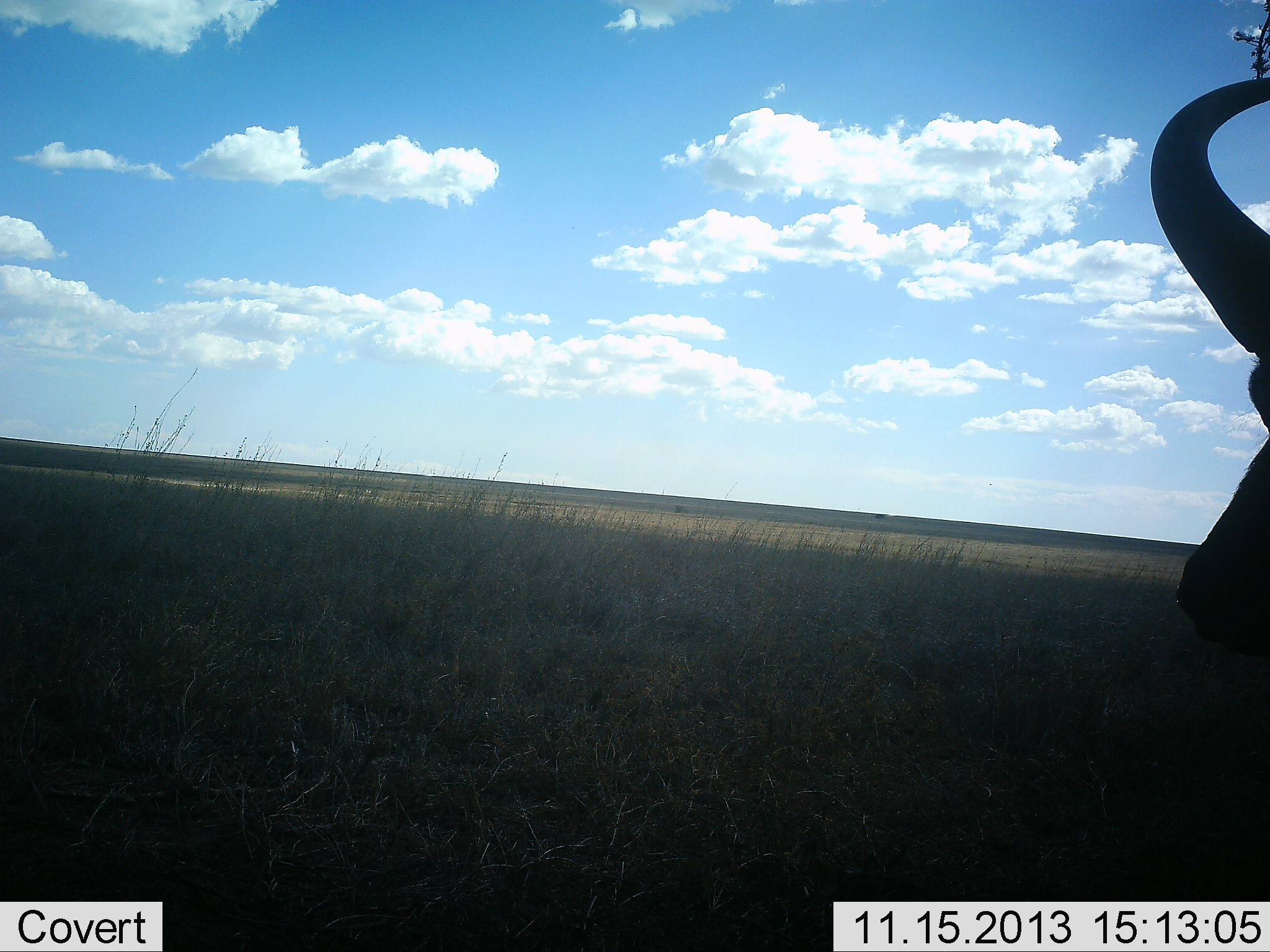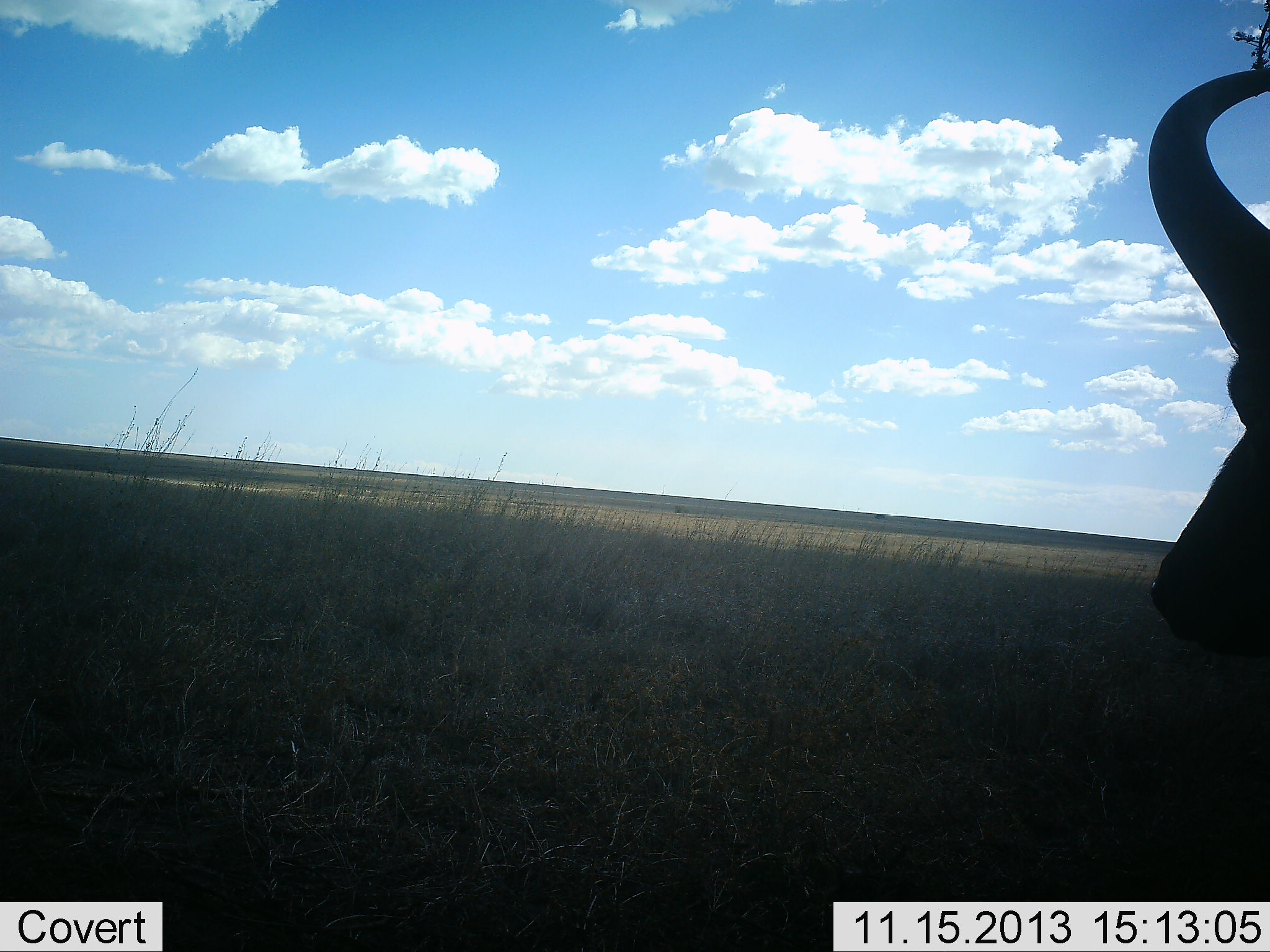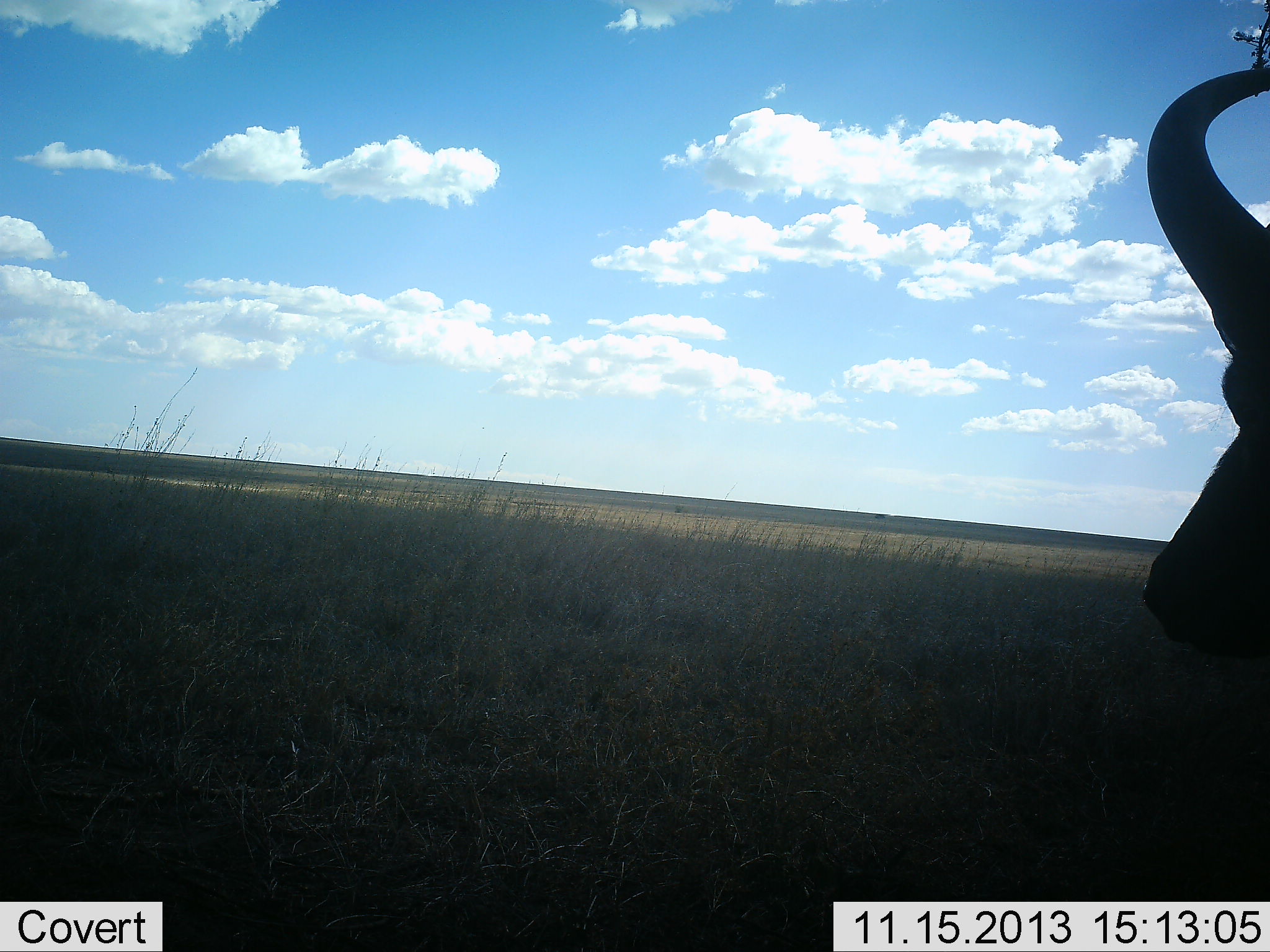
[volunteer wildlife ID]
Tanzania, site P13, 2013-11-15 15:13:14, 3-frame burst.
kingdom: Animalia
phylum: Chordata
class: Mammalia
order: Artiodactyla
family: Bovidae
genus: Syncerus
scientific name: Syncerus caffer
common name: cape buffalo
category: buffalo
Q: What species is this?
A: Buffalo (cape buffalo) (Syncerus caffer).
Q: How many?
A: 1.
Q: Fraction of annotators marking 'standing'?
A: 100%.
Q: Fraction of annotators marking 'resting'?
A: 0%.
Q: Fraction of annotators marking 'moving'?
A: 0%.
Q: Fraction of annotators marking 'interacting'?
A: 0%.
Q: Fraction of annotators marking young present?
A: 0%.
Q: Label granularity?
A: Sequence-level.